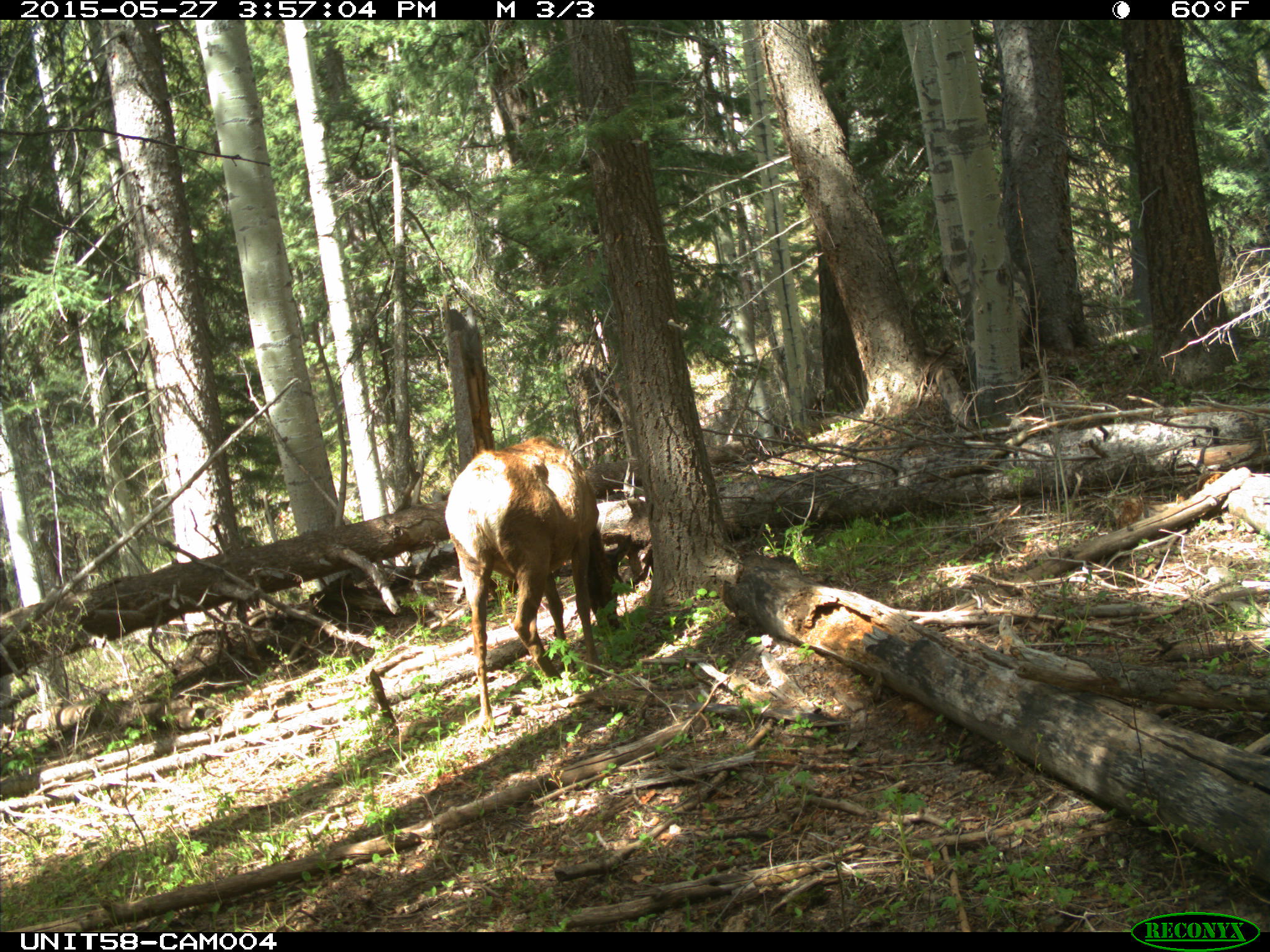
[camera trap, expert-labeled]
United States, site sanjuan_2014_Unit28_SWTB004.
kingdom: Animalia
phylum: Chordata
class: Mammalia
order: Artiodactyla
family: Cervidae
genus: Cervus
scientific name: Cervus elaphus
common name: red deer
Cervus elaphus (red deer).